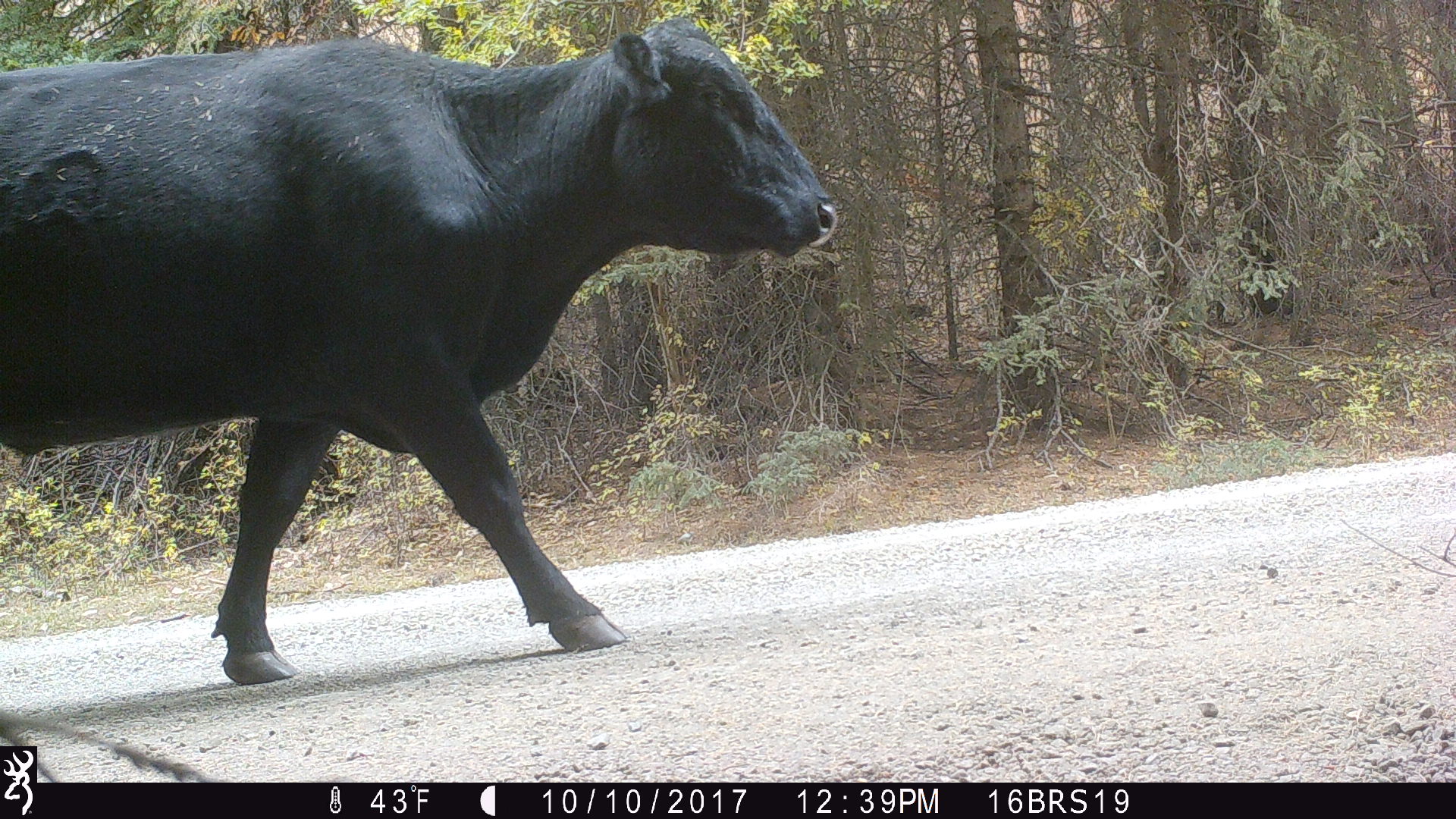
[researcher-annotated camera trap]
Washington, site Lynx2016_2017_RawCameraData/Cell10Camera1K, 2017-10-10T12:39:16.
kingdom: Animalia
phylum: Chordata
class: Mammalia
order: Artiodactyla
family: Bovidae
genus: Bos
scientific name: Bos taurus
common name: domestic cattle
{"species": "domestic cattle (Bos taurus)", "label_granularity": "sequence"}